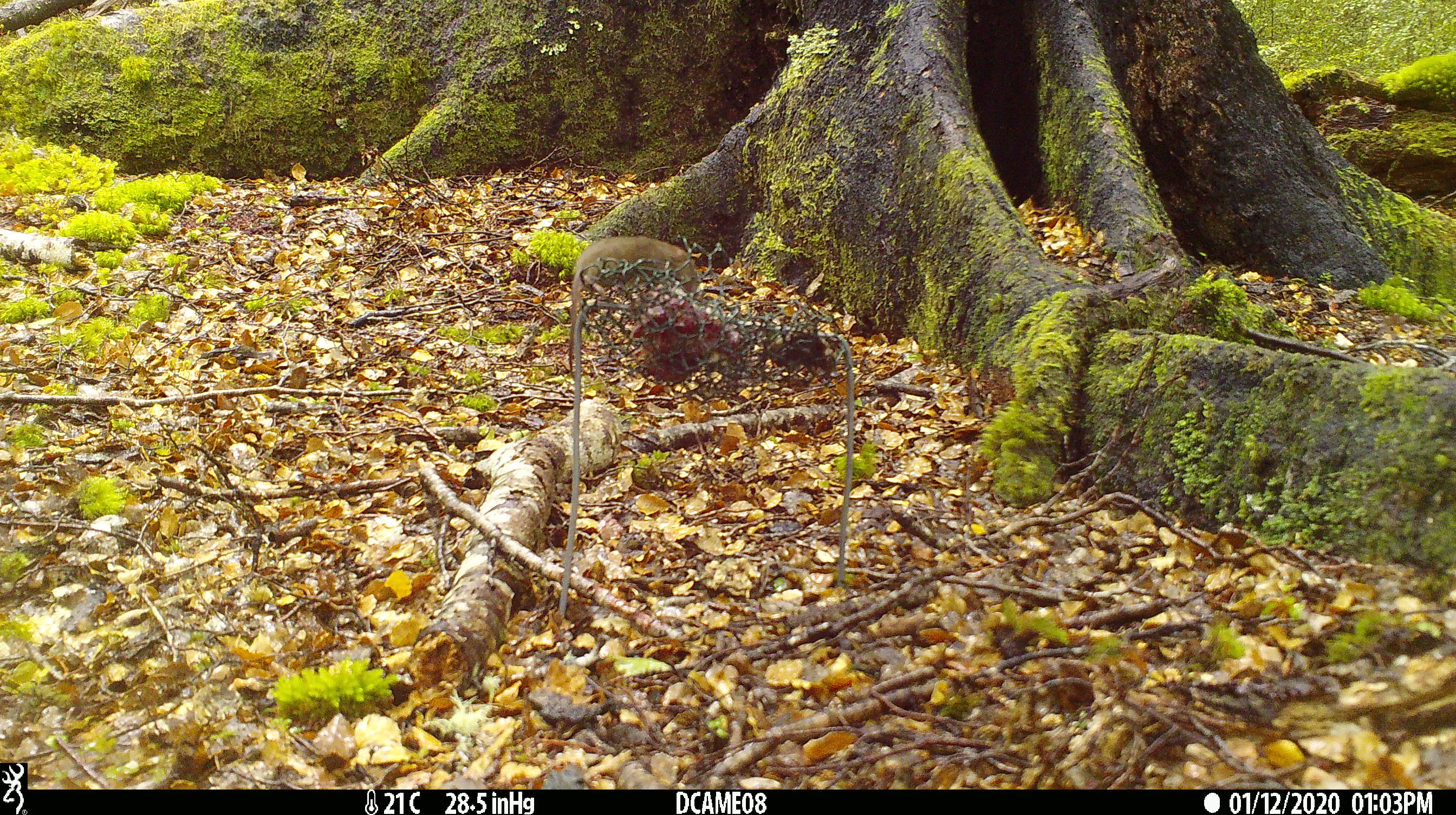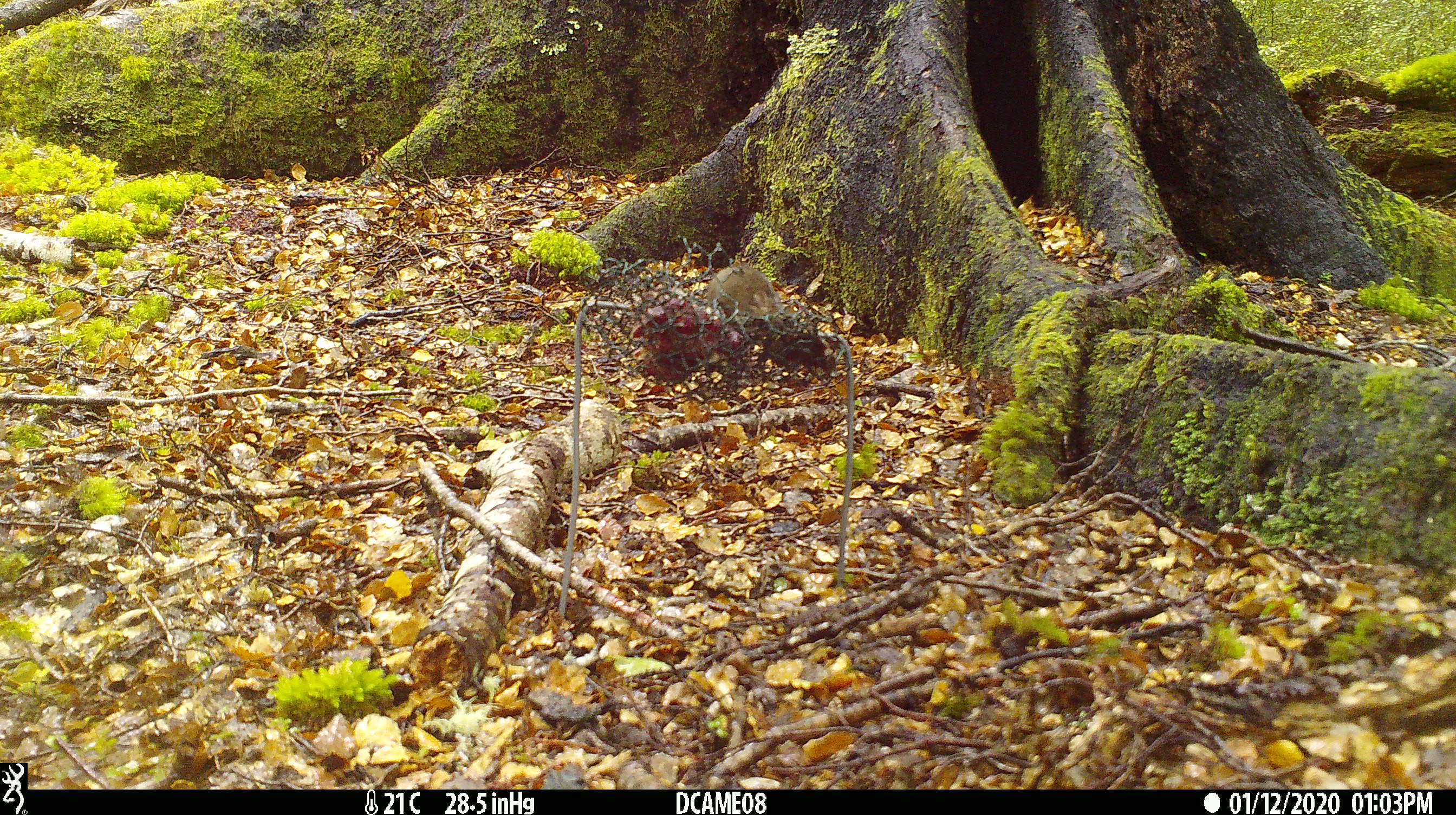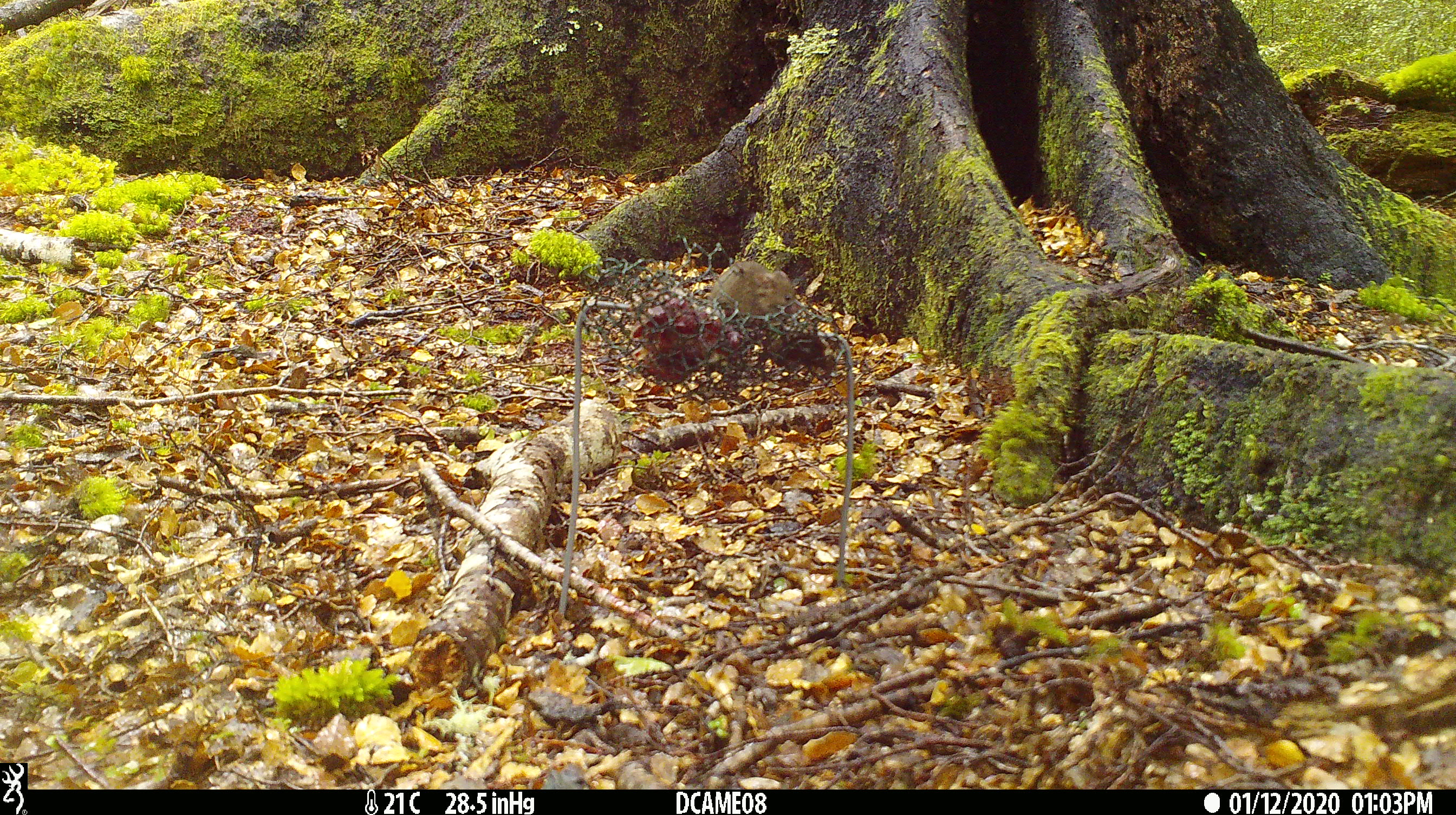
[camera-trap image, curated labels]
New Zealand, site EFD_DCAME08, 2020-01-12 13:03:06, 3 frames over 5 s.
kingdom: Animalia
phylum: Chordata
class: Mammalia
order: Rodentia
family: Muridae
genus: Mus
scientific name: Mus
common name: mouse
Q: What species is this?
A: Mouse (Mus).